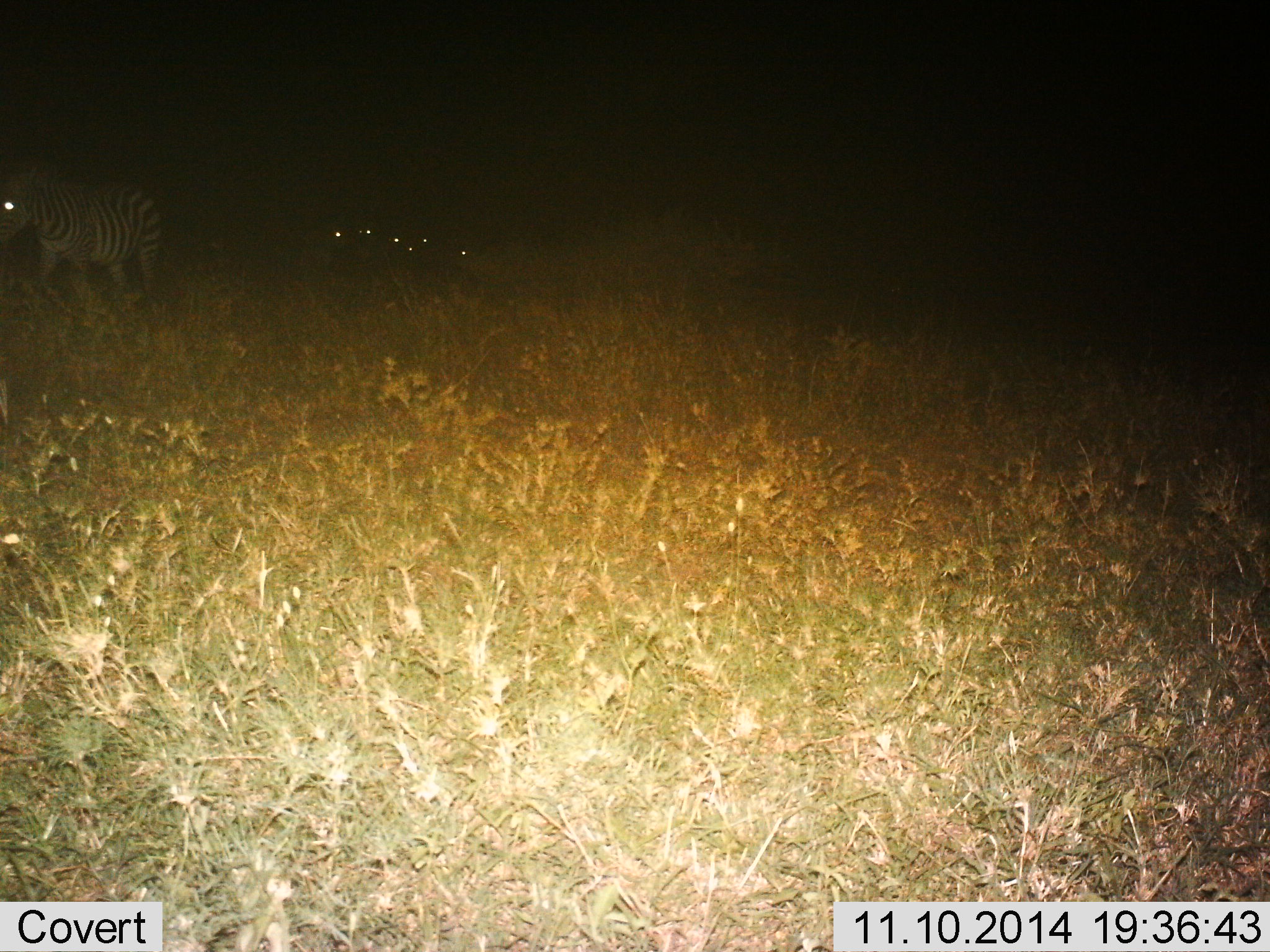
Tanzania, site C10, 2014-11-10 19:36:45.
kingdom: Animalia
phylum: Chordata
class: Mammalia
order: Perissodactyla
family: Equidae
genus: Equus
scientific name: Equus quagga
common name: plains zebra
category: zebra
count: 6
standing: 50%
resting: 10%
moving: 70%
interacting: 0%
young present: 0%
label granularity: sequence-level